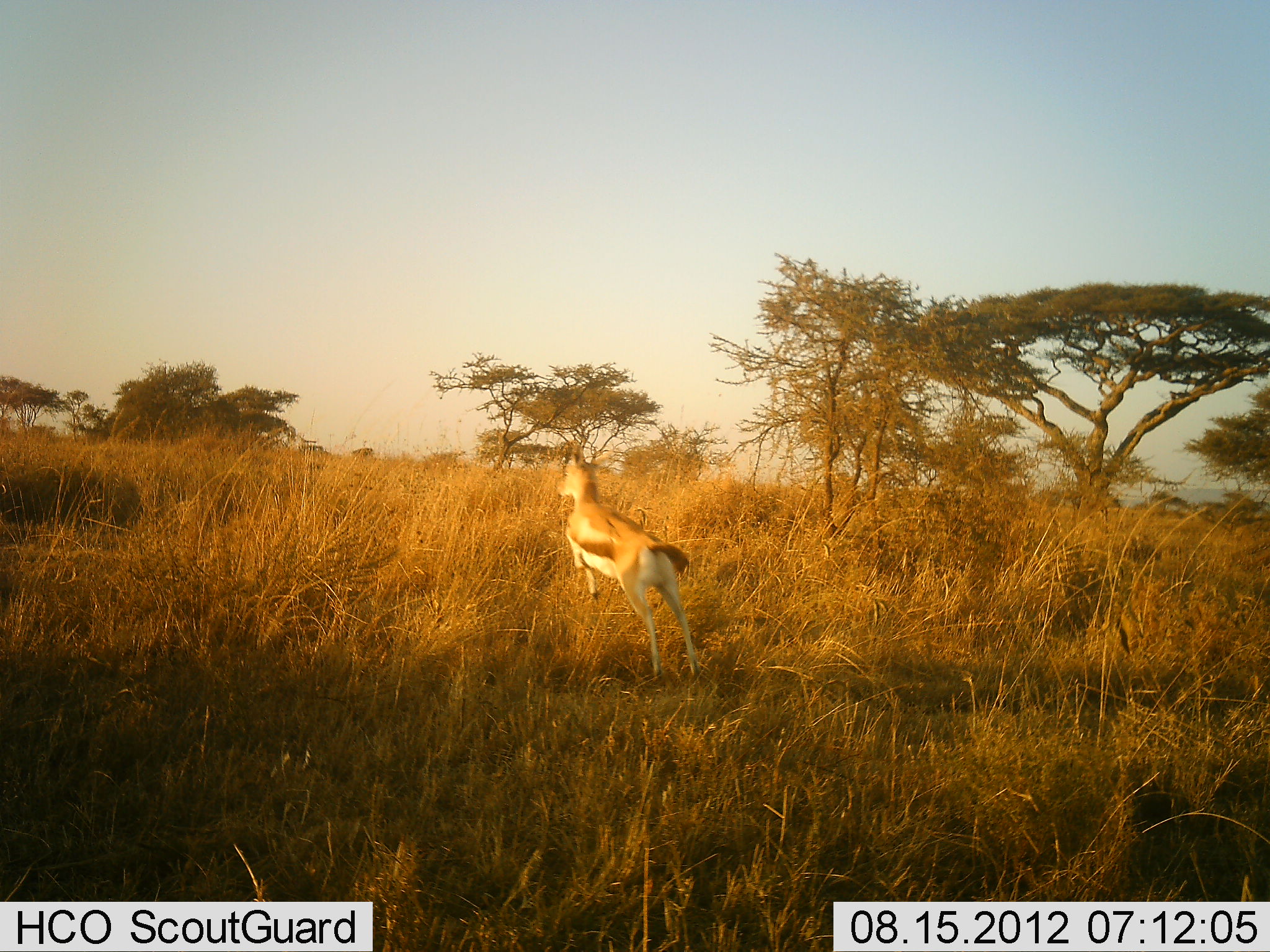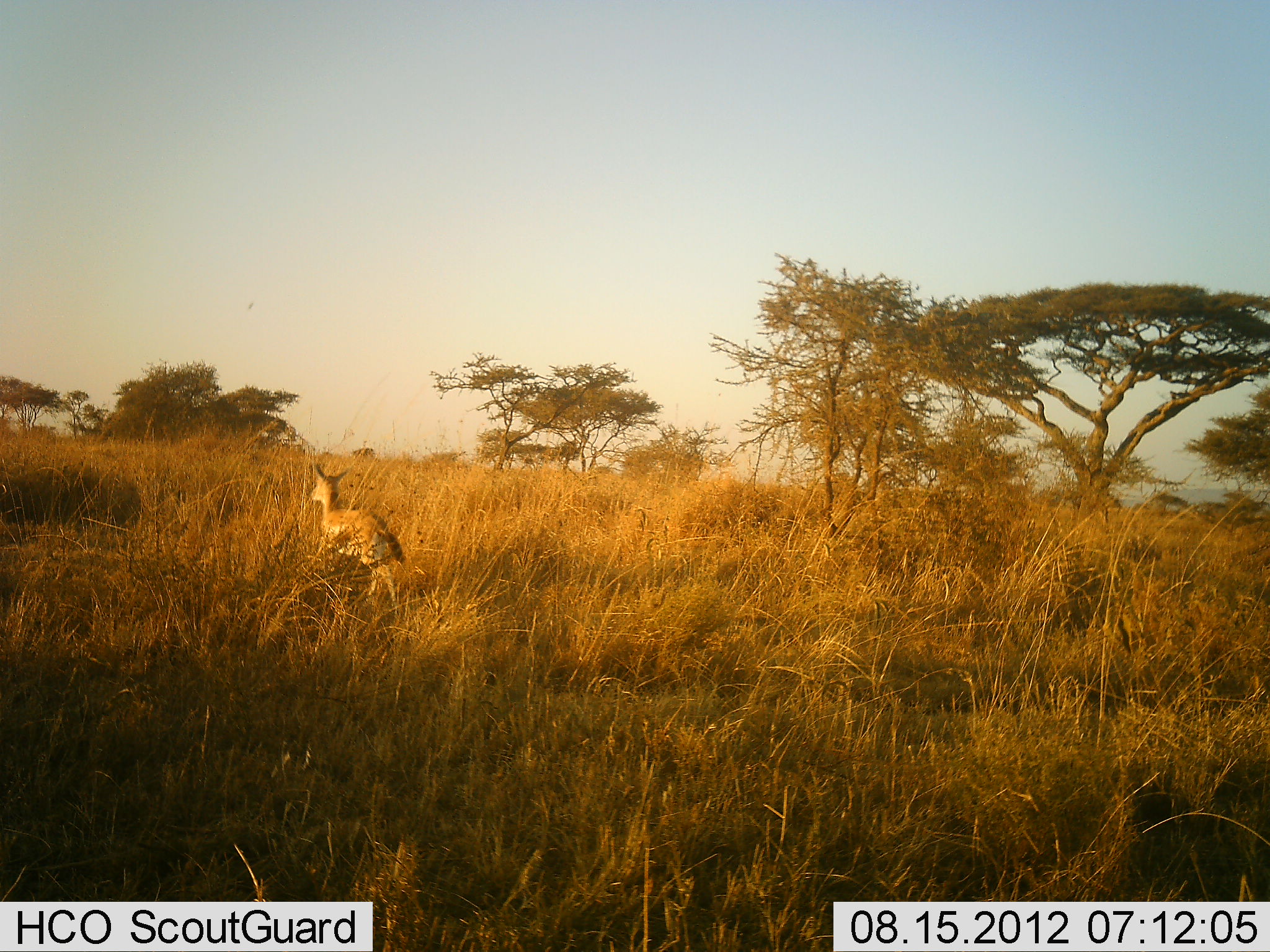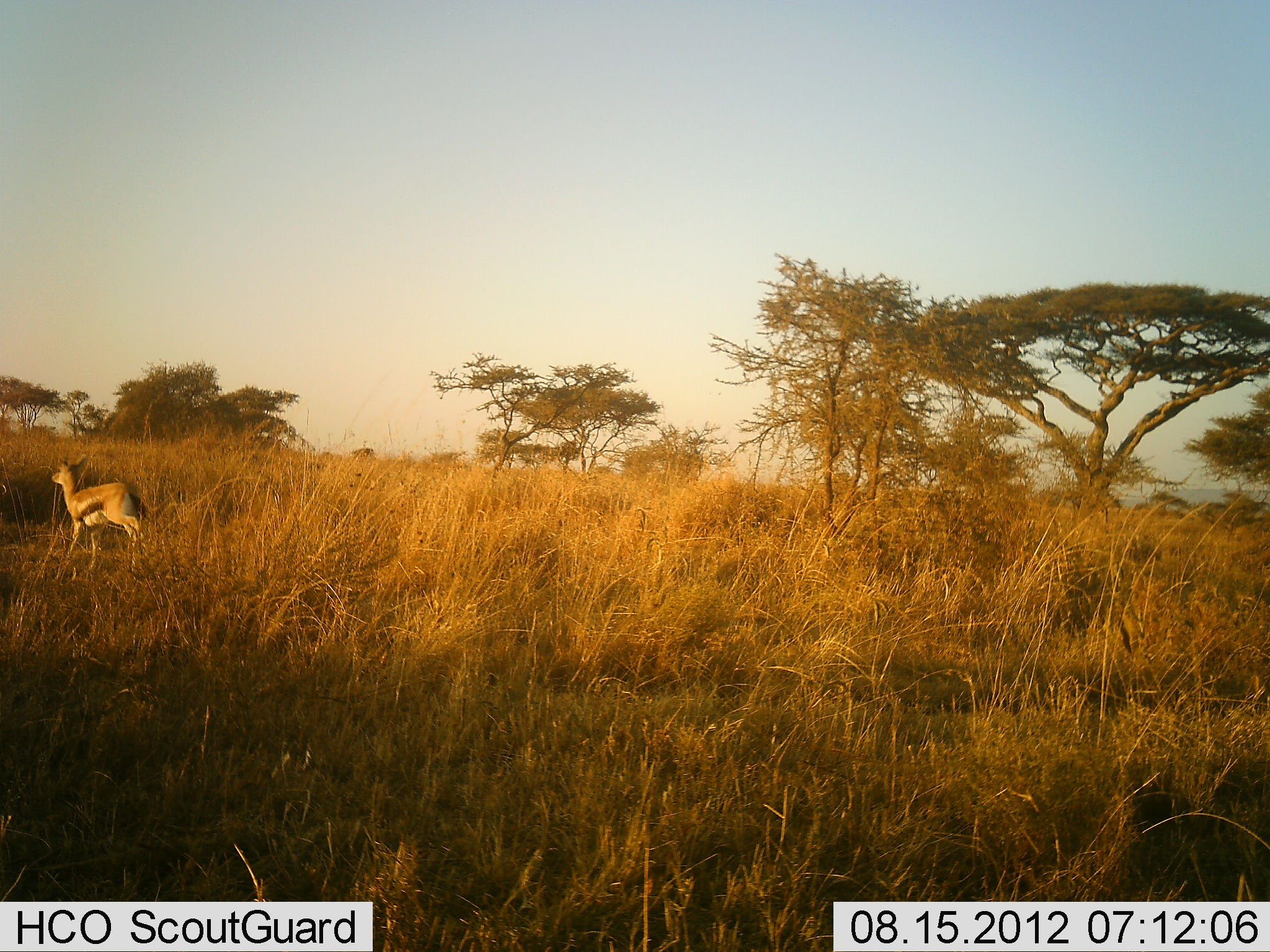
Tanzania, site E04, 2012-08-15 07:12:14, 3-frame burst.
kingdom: Animalia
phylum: Chordata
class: Mammalia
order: Artiodactyla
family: Bovidae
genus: Eudorcas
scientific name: Eudorcas thomsonii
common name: thomson's gazelle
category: gazellethomsons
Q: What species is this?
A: Gazellethomsons (thomson's gazelle) (Eudorcas thomsonii).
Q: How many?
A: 1.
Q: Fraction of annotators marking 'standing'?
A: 0%.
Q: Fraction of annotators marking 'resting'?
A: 0%.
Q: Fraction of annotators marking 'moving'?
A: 100%.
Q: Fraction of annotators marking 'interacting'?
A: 0%.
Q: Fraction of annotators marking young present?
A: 0%.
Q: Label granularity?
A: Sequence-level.